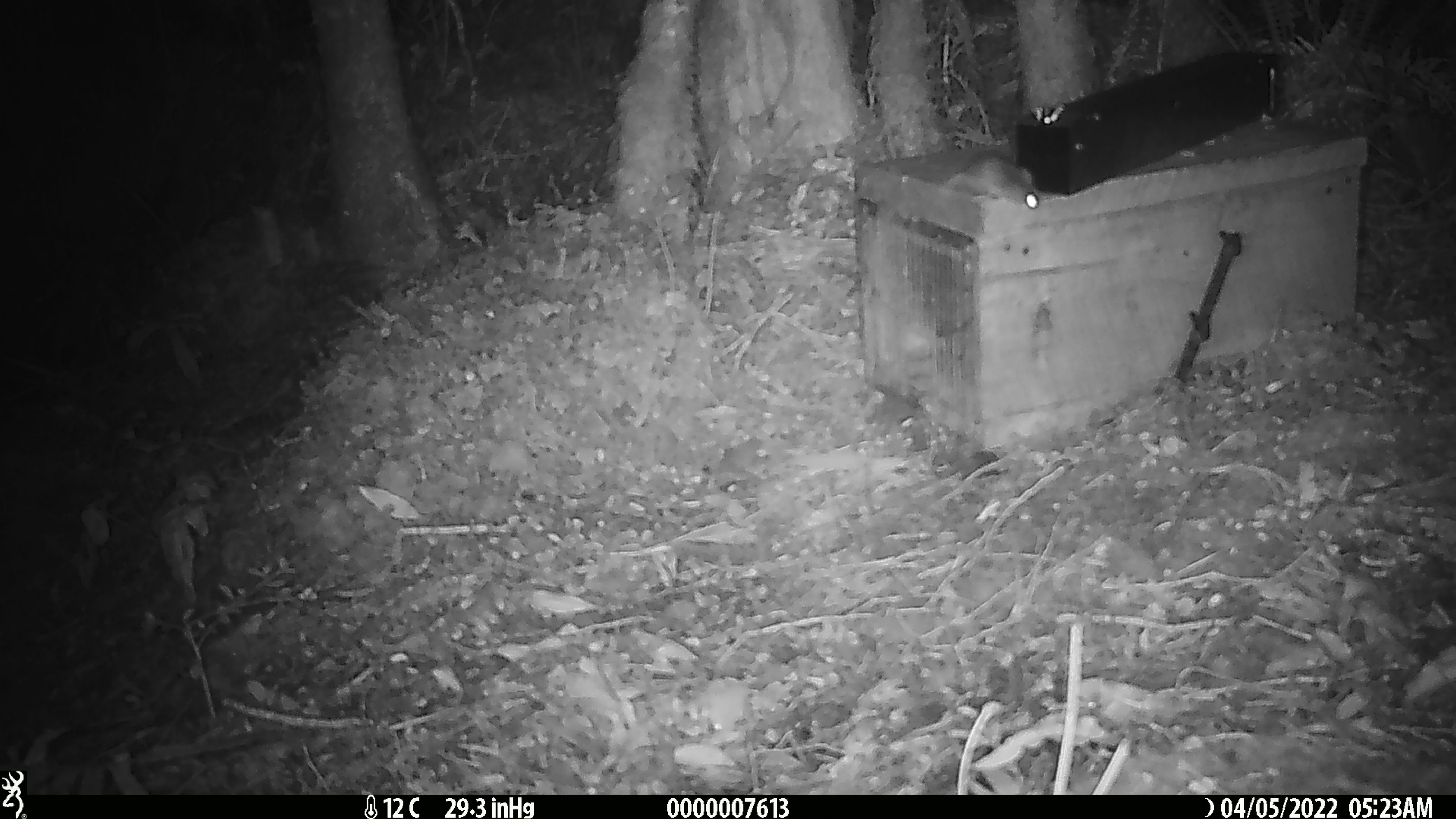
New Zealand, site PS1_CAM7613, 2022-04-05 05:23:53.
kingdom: Animalia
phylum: Chordata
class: Mammalia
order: Rodentia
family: Muridae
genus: Mus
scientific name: Mus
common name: mouse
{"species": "mouse (Mus)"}